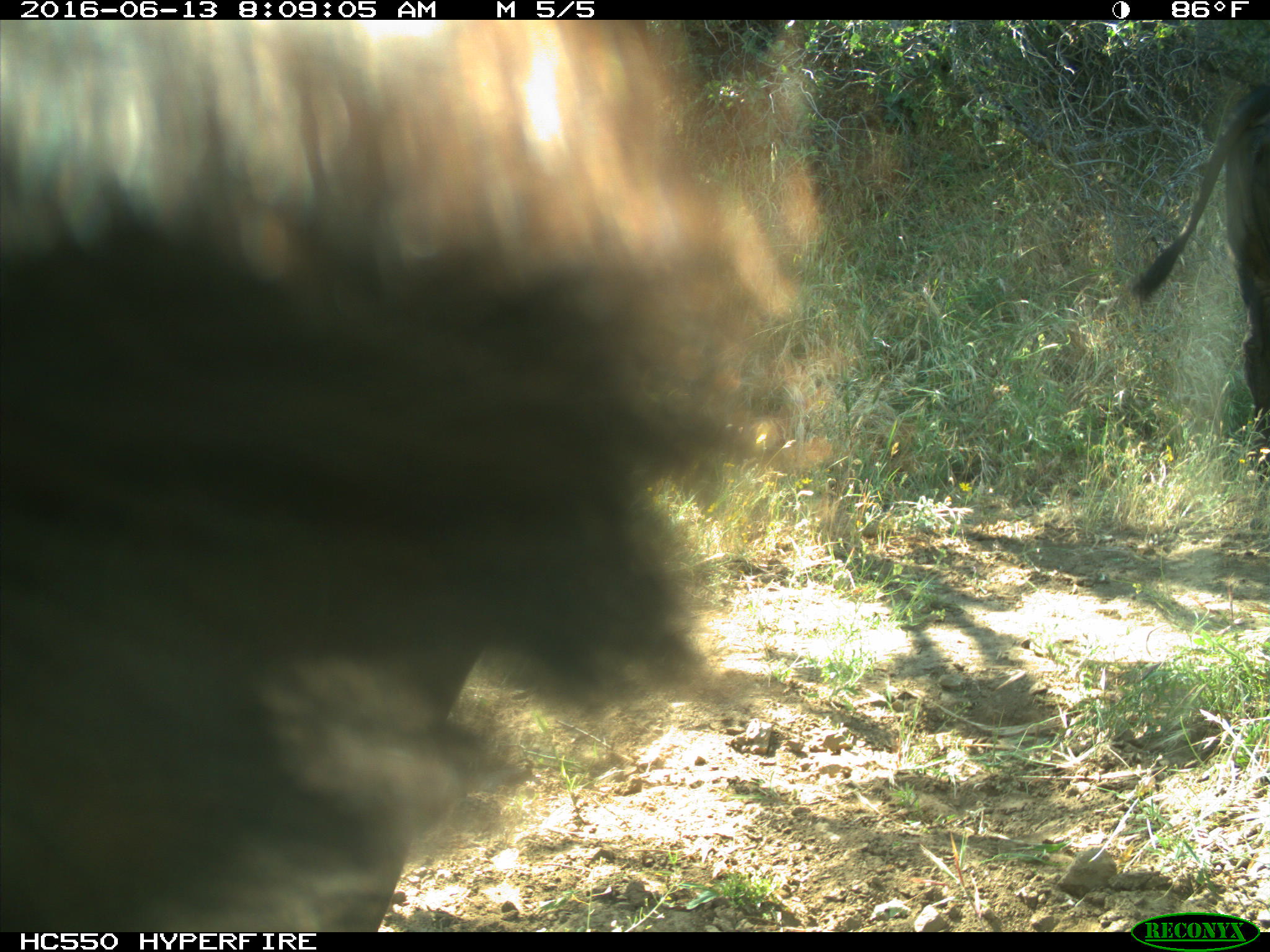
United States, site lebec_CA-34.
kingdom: Animalia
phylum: Chordata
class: Mammalia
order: Artiodactyla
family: Bovidae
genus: Bos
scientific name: Bos taurus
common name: domestic cow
Bos taurus (domestic cow).